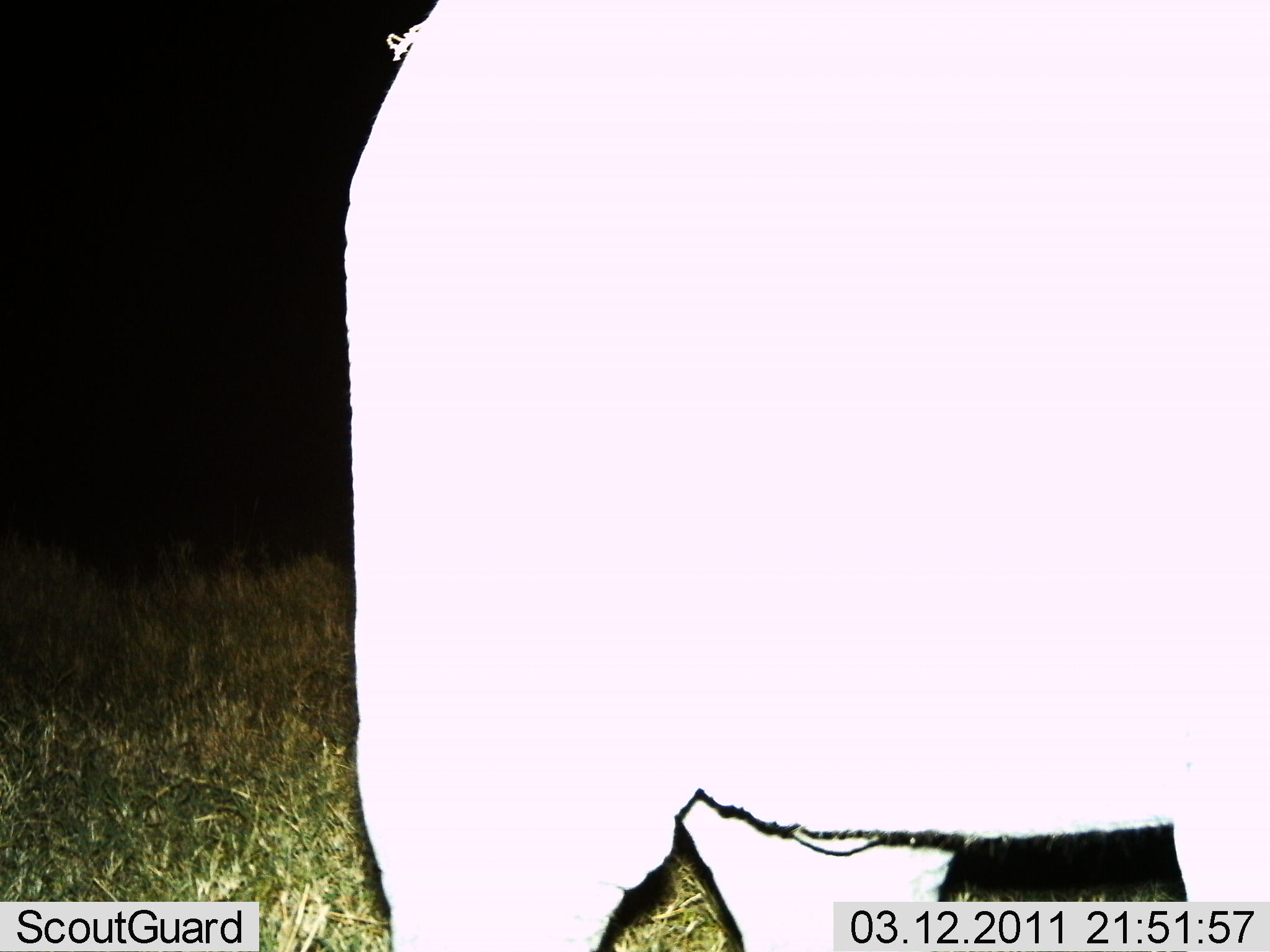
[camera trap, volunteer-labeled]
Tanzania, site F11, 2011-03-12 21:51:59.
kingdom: Animalia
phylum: Chordata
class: Mammalia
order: Proboscidea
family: Elephantidae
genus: Loxodonta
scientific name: Loxodonta africana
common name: african bush elephant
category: elephant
Elephant (african bush elephant) (Loxodonta africana), count 1. Behavior (volunteer vote fractions): standing 100%, resting 0%, moving 0%, interacting 0%. Young present (vote fraction): 17%. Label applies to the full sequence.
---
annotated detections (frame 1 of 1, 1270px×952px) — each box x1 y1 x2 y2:
animal: 341 0 1269 952